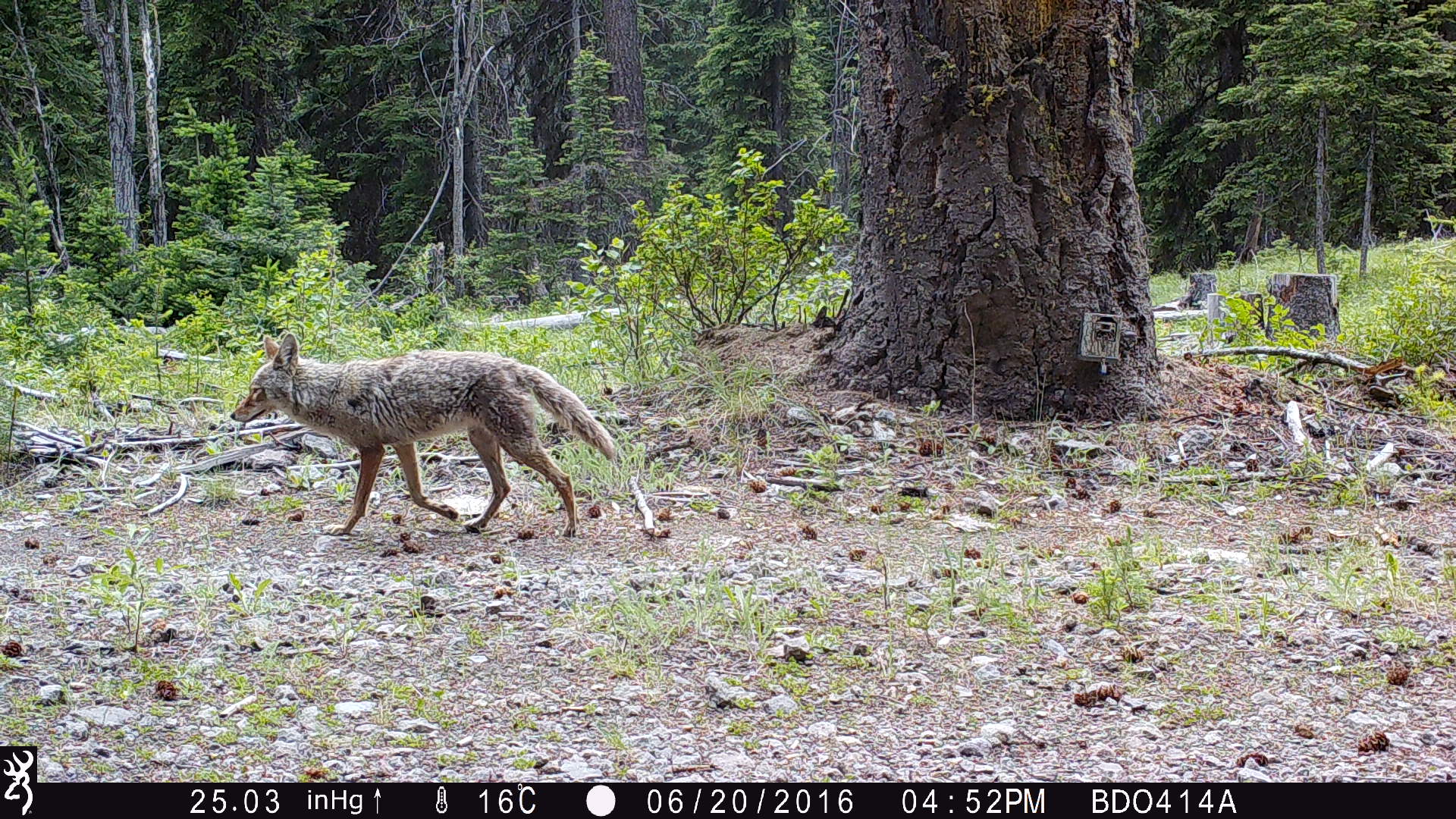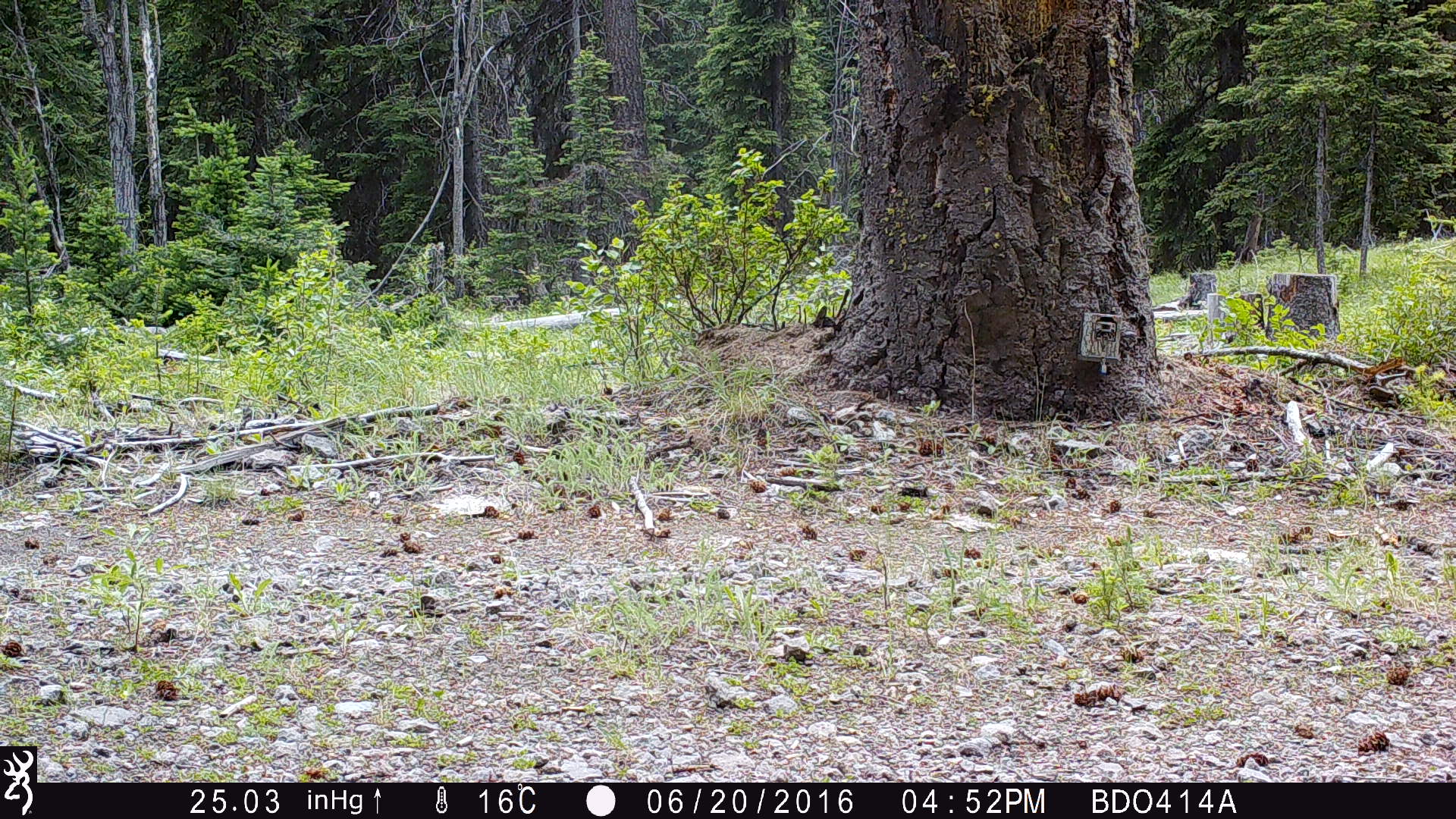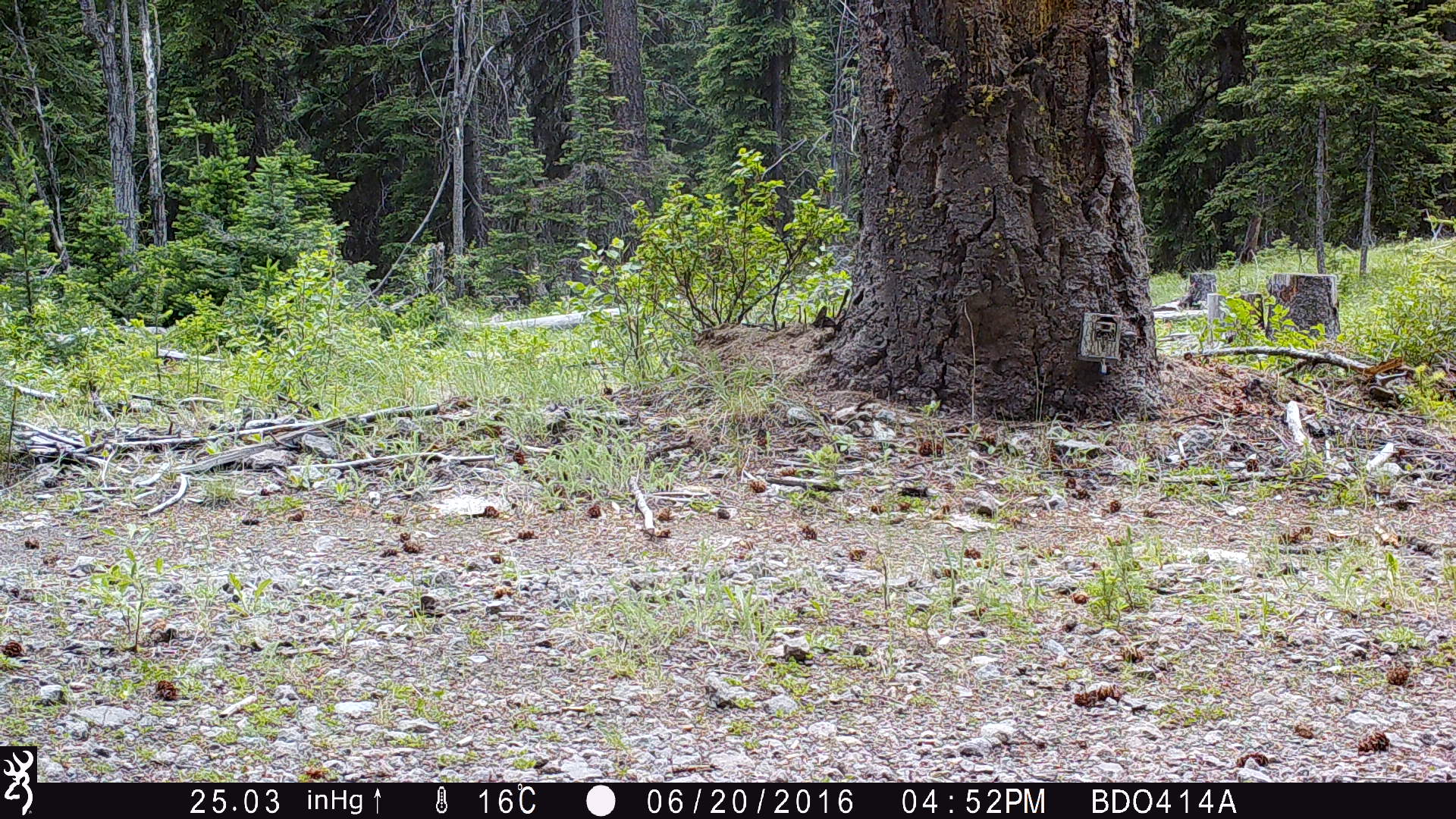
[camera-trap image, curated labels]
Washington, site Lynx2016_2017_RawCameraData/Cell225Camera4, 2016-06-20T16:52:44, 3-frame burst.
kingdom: Animalia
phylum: Chordata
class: Mammalia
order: Carnivora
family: Canidae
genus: Canis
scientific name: Canis latrans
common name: coyote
Canis latrans (coyote). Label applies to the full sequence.